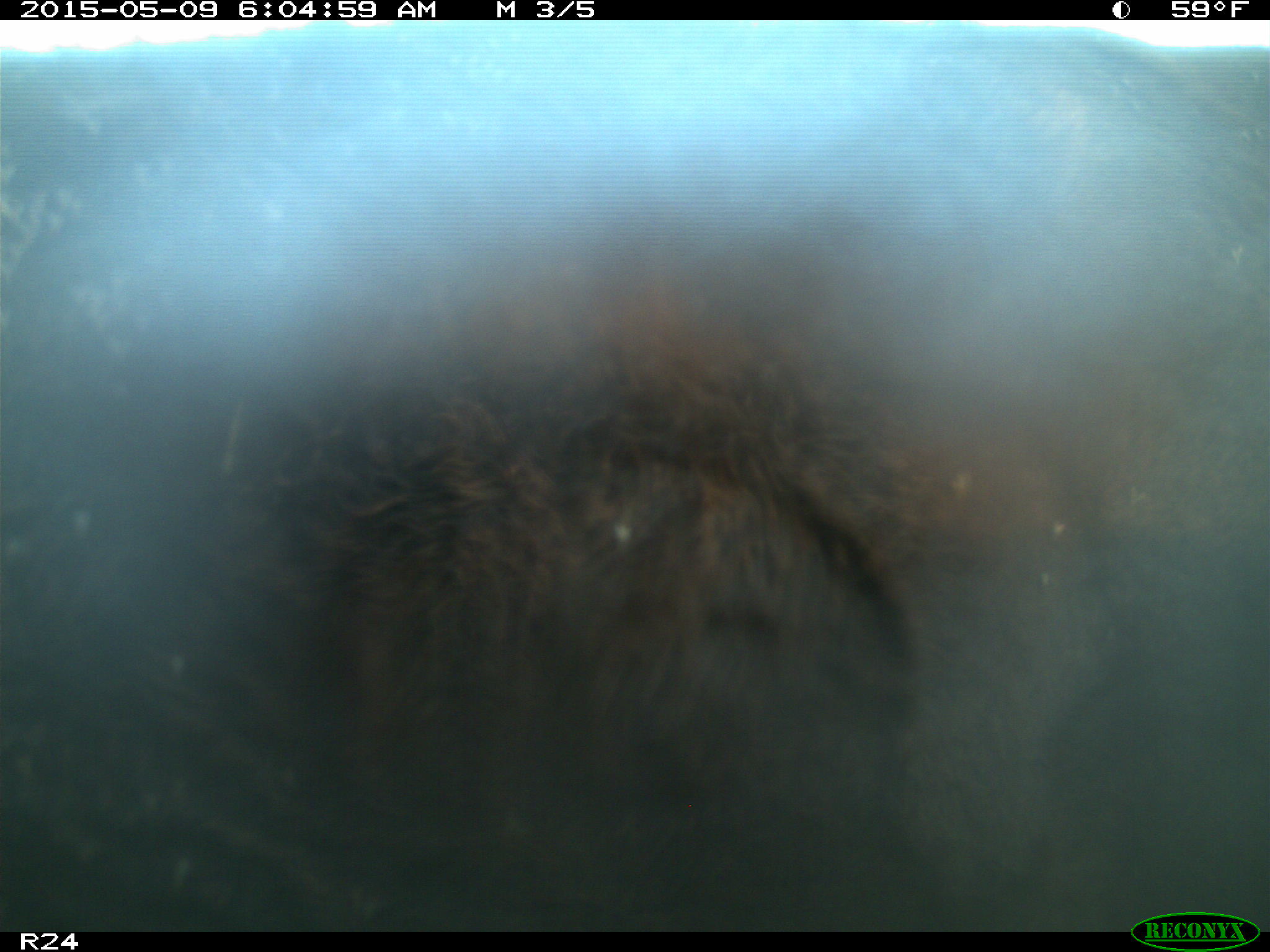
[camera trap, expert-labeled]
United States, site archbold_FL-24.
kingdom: Animalia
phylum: Chordata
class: Mammalia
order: Artiodactyla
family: Bovidae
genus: Bos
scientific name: Bos taurus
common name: domestic cow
Bos taurus (domestic cow).